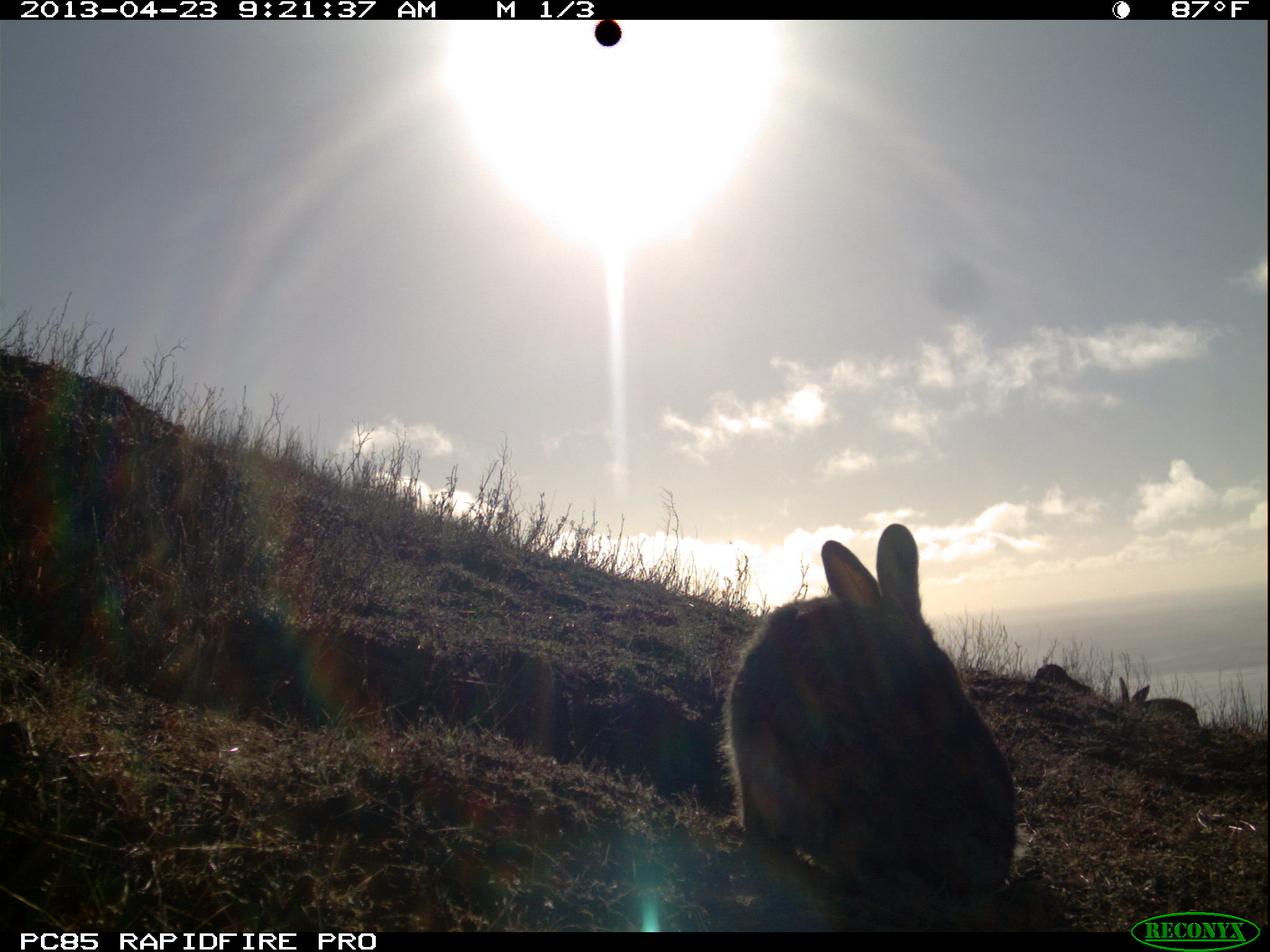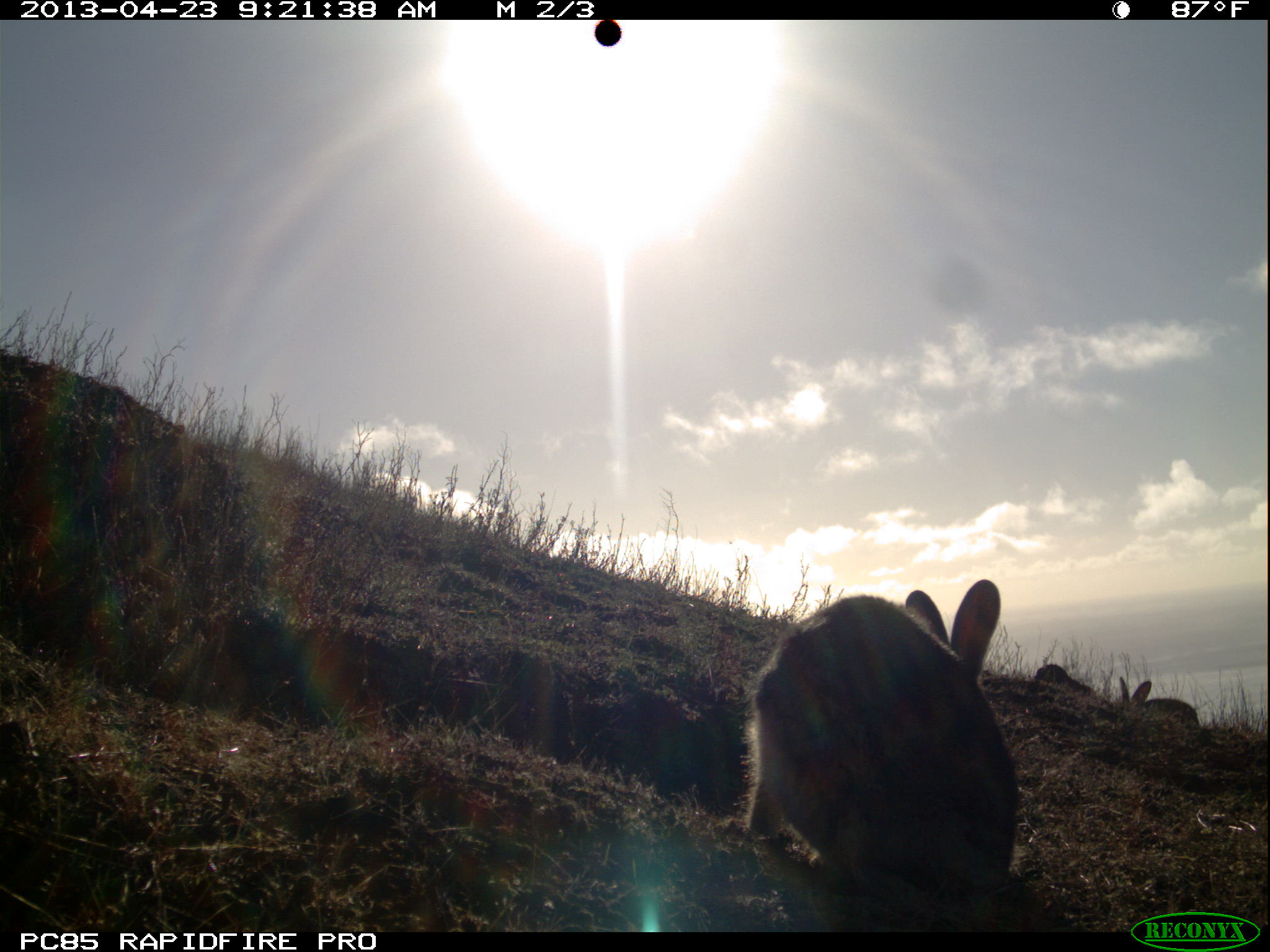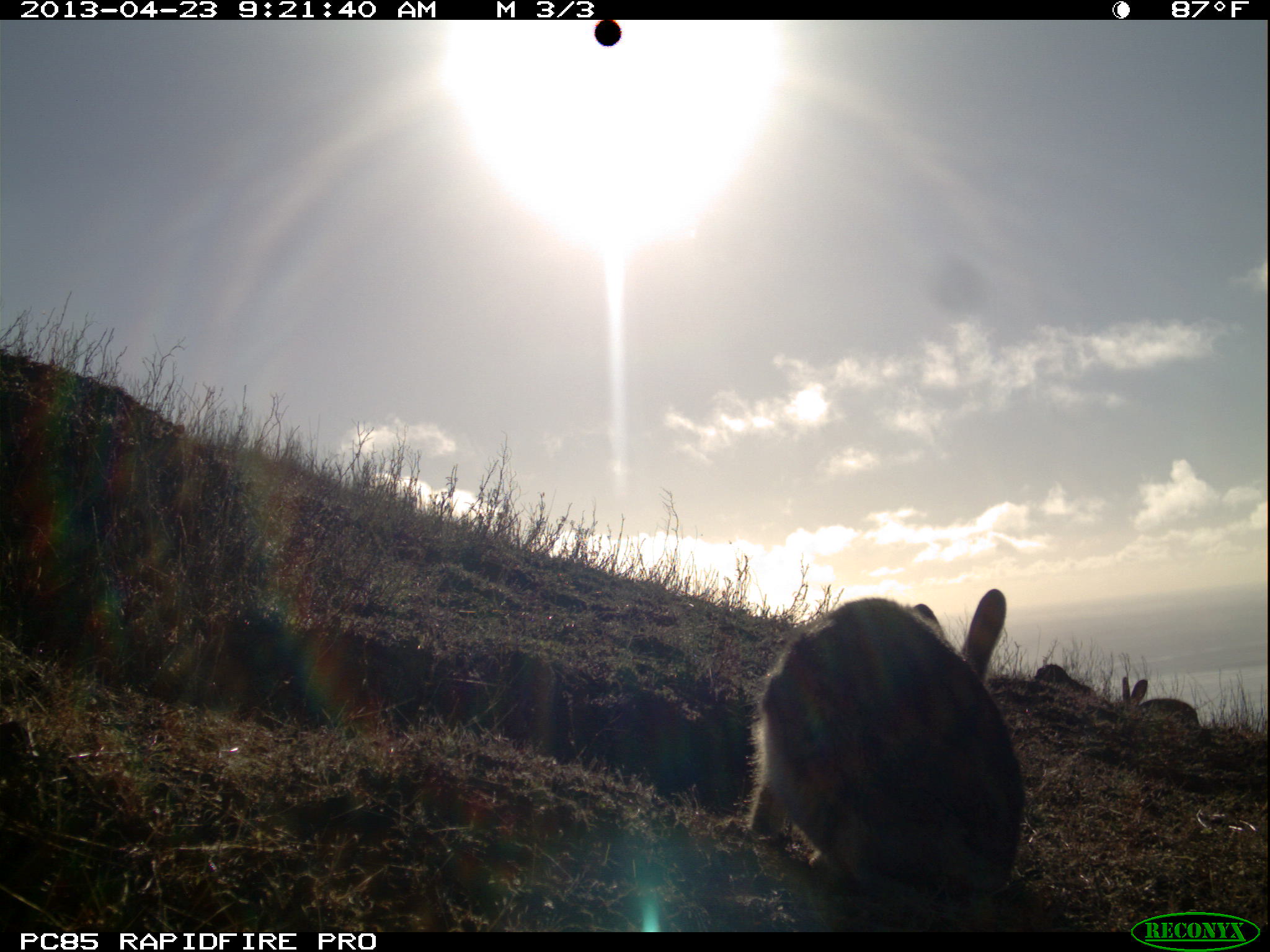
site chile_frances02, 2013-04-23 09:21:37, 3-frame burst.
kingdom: Animalia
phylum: Chordata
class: Mammalia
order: Lagomorpha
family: Leporidae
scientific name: Leporidae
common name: rabbits and hares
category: rabbit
Rabbit (rabbits and hares) (Leporidae).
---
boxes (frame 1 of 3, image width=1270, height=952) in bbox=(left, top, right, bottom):
rabbit: bbox=(721, 521, 1021, 930); bbox=(1125, 682, 1201, 732)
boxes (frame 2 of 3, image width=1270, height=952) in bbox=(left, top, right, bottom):
rabbit: bbox=(737, 582, 1023, 923); bbox=(1111, 671, 1209, 738)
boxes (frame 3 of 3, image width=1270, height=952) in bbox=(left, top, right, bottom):
rabbit: bbox=(741, 591, 1026, 916); bbox=(1116, 665, 1204, 738)